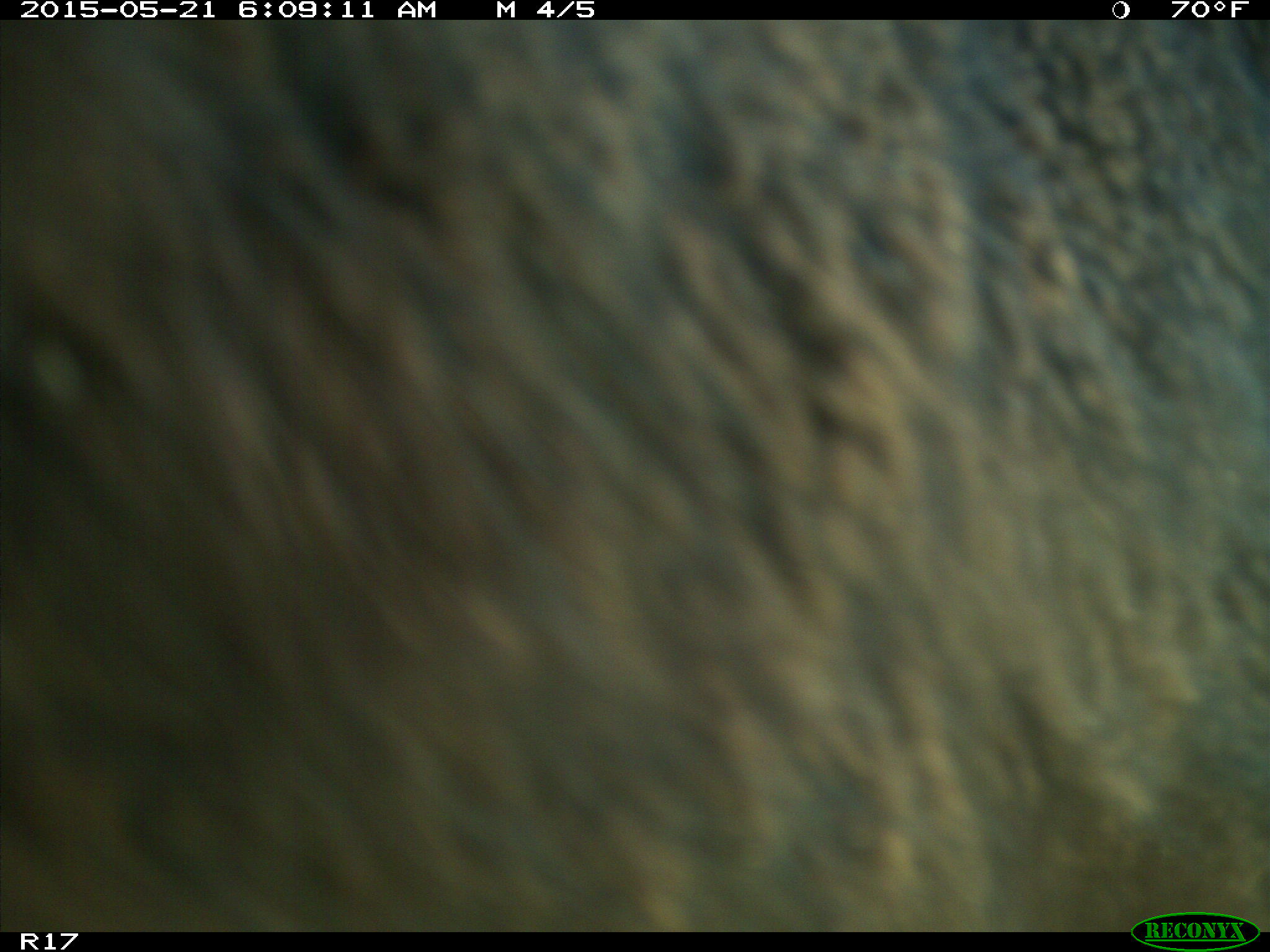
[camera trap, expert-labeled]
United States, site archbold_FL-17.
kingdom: Animalia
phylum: Chordata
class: Mammalia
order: Artiodactyla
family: Bovidae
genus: Bos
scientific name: Bos taurus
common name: domestic cow